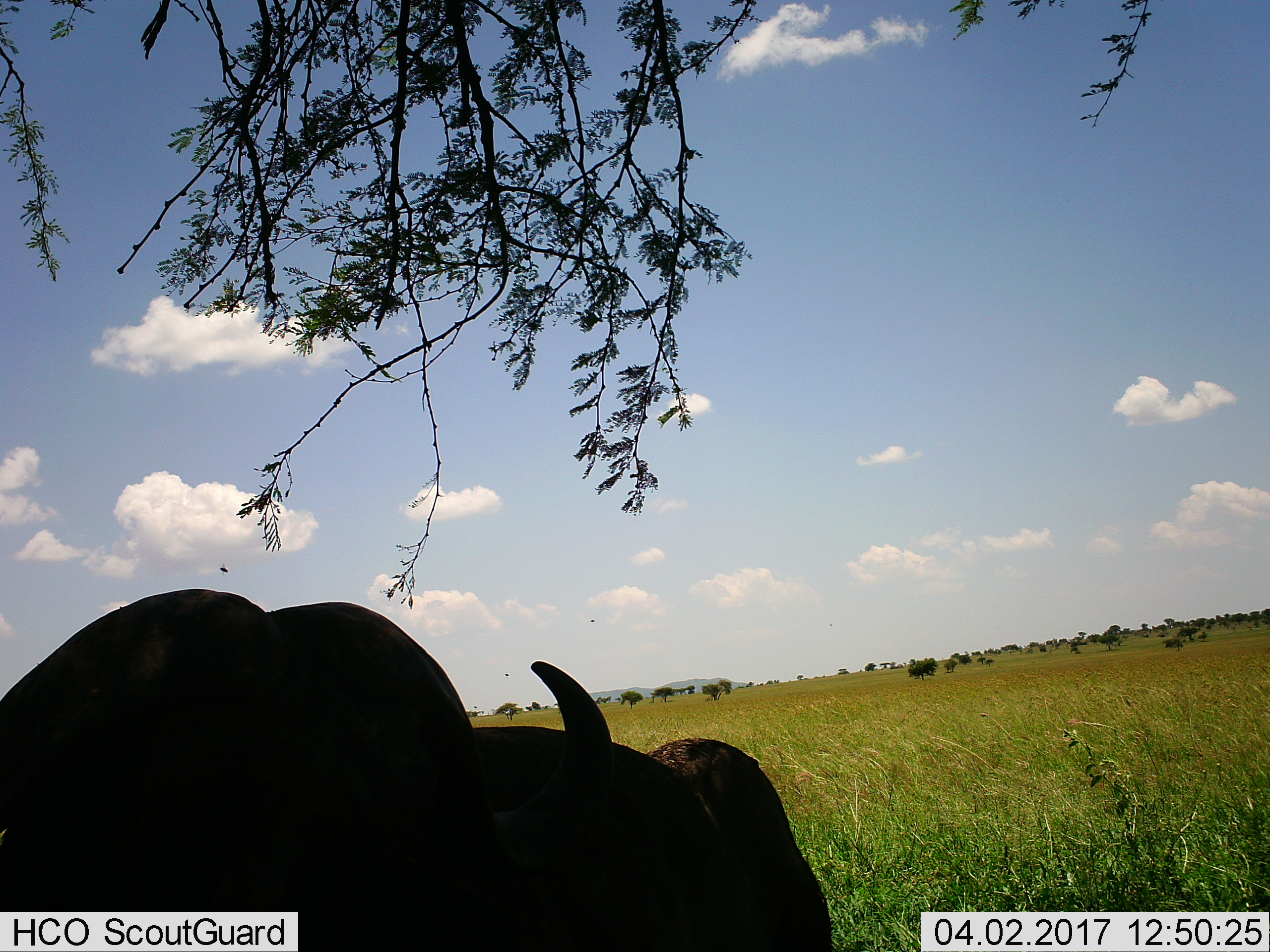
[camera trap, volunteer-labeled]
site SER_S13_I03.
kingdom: Animalia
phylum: Chordata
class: Mammalia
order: Artiodactyla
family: Bovidae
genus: Syncerus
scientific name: Syncerus caffer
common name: african buffalo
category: buffalo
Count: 1.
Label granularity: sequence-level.